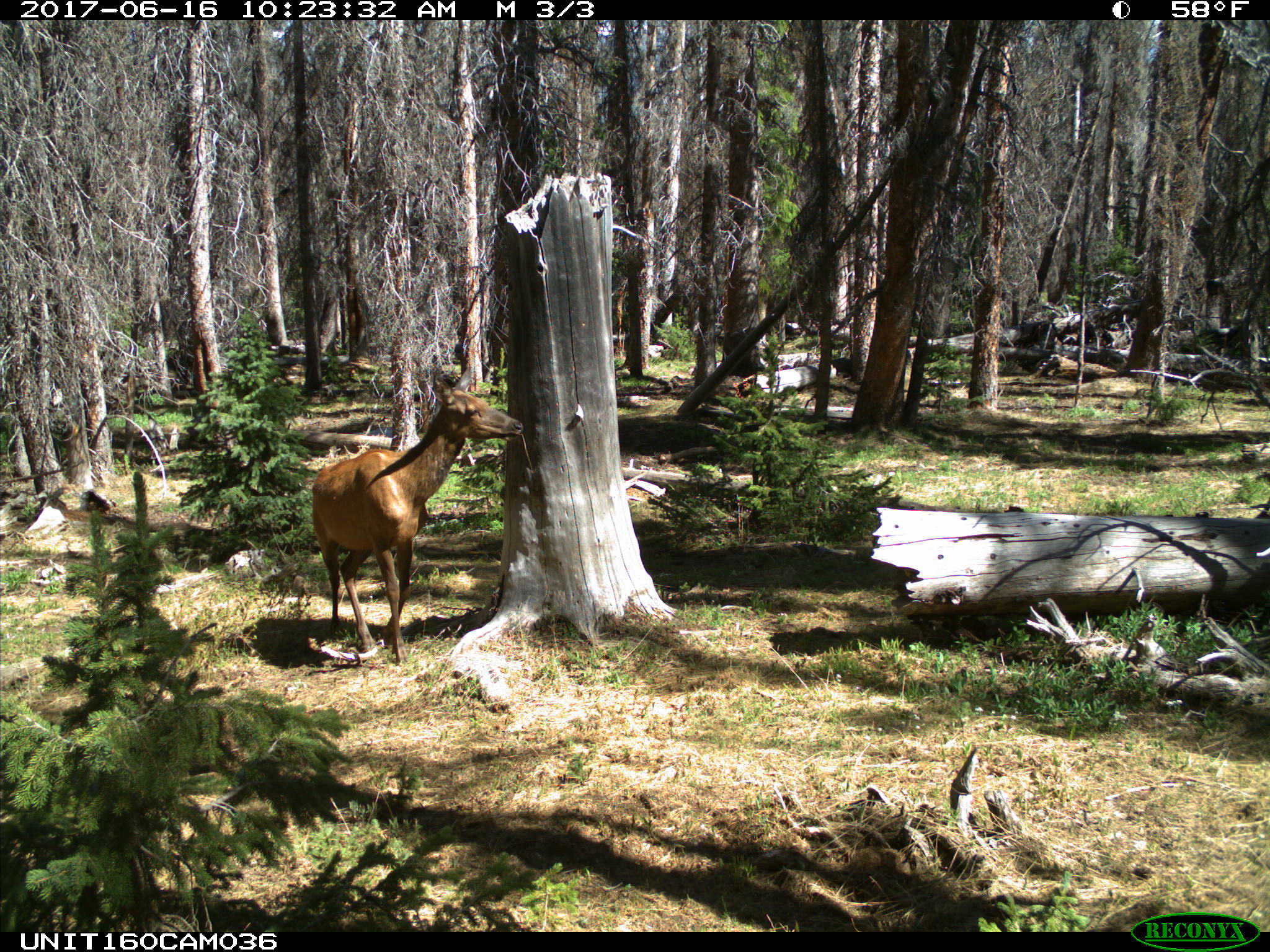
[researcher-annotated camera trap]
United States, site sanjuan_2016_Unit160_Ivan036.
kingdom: Animalia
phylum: Chordata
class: Mammalia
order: Artiodactyla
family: Cervidae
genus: Cervus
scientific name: Cervus elaphus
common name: red deer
Cervus elaphus (red deer).